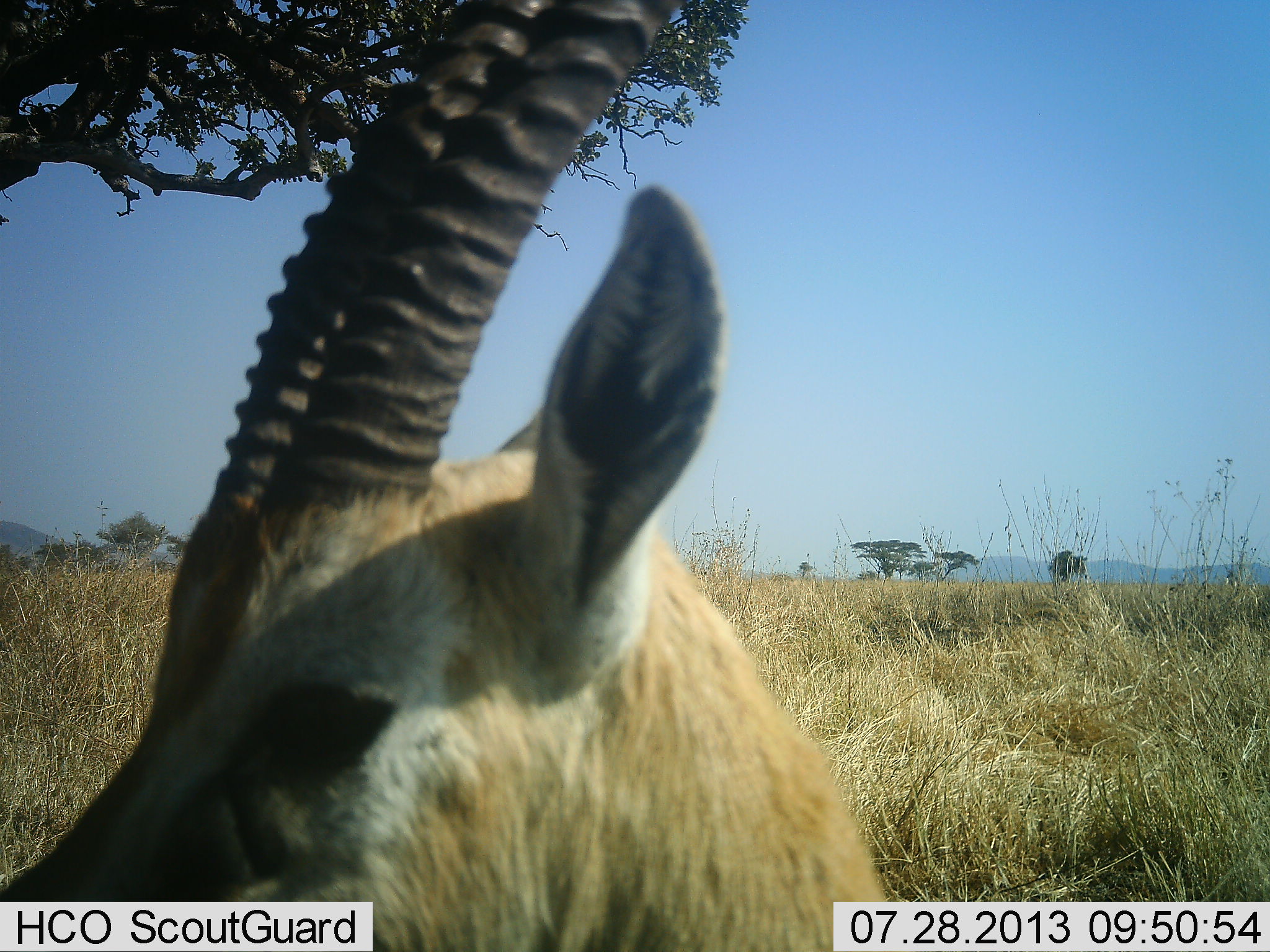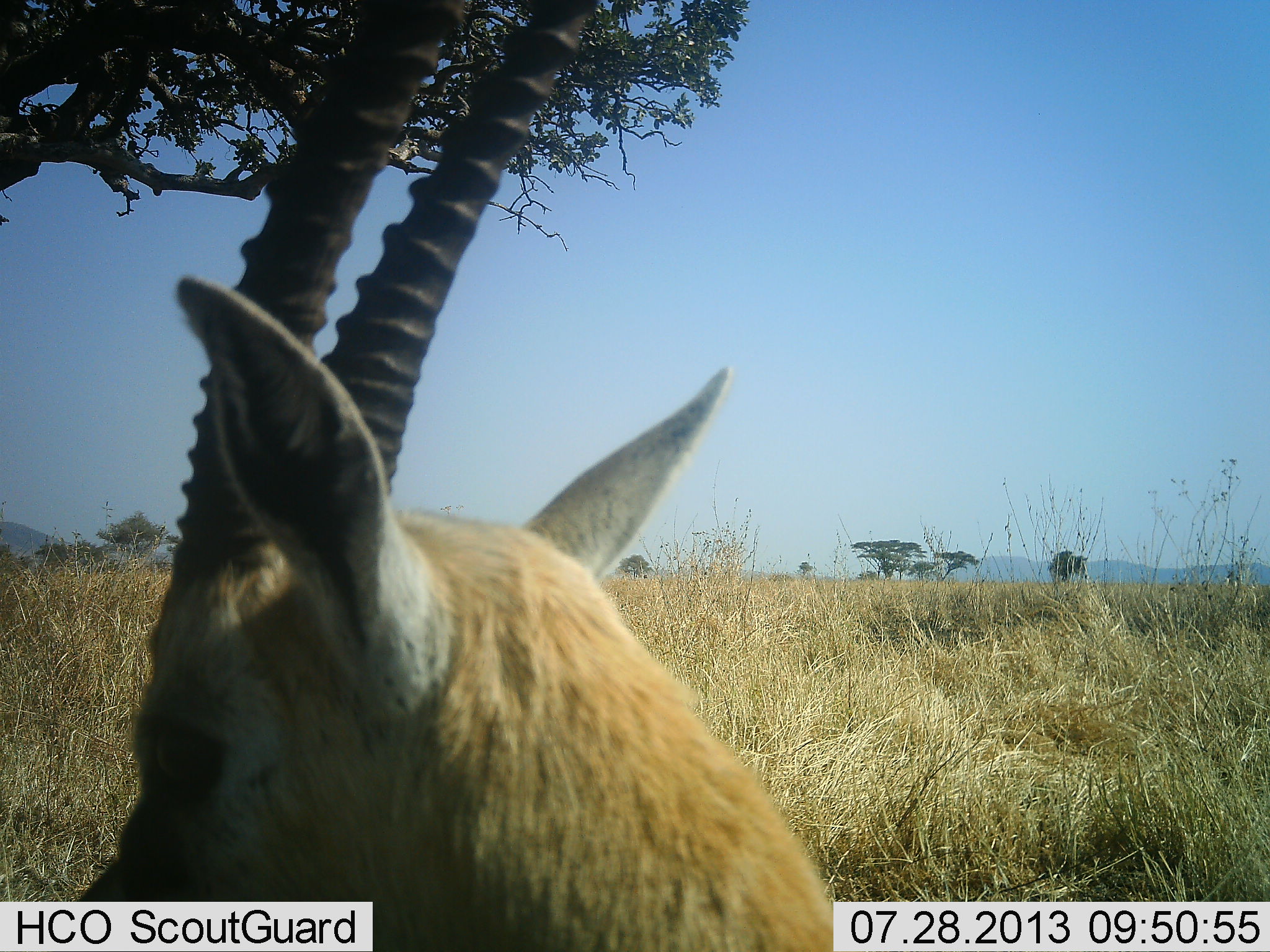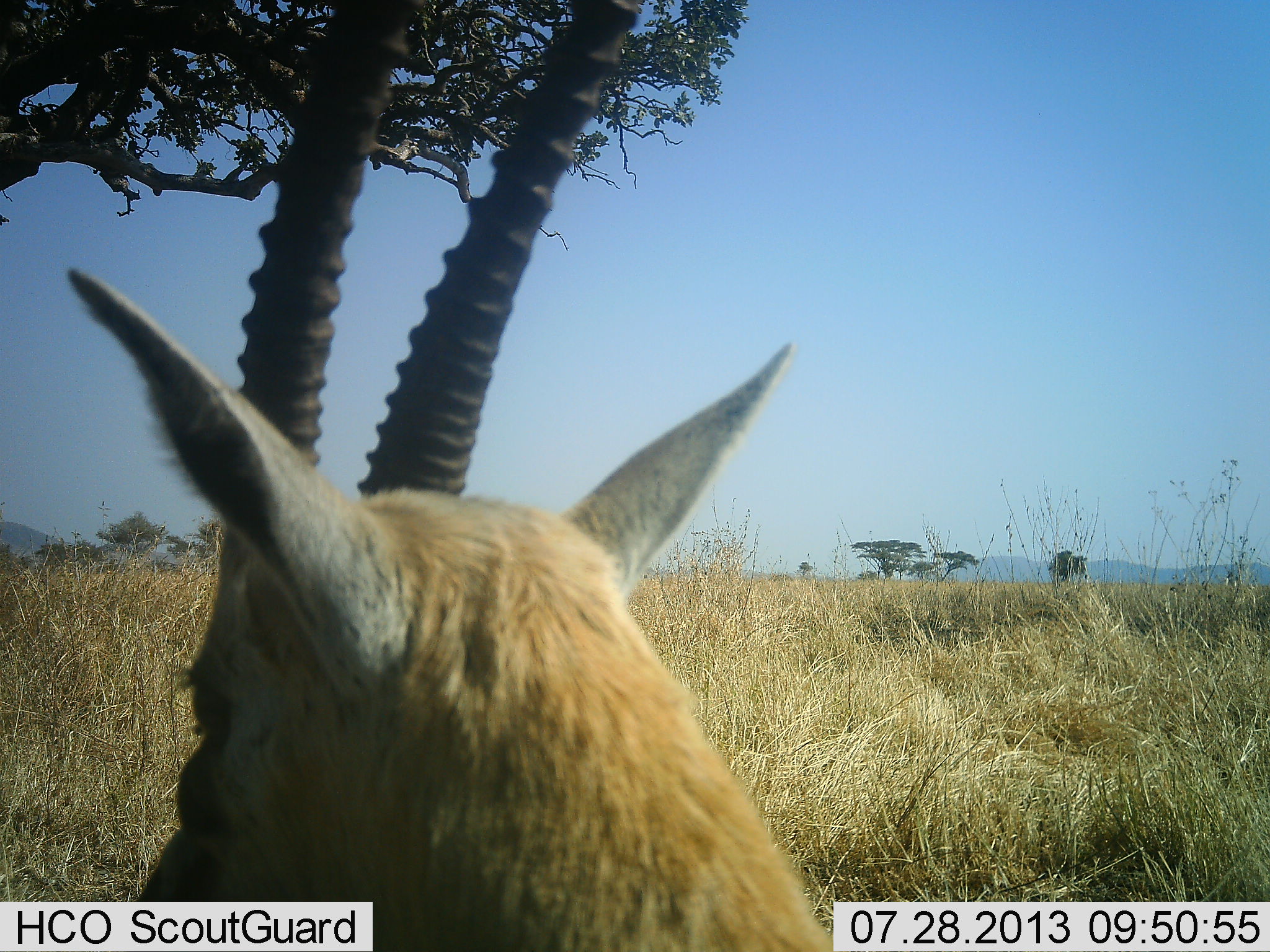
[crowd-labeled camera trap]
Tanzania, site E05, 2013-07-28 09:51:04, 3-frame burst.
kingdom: Animalia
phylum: Chordata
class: Mammalia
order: Artiodactyla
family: Bovidae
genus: Eudorcas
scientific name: Eudorcas thomsonii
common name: thomson's gazelle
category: gazellethomsons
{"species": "gazellethomsons (thomson's gazelle) (Eudorcas thomsonii)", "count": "1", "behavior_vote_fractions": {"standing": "100%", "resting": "0%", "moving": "0%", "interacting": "0%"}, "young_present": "0%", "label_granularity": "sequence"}